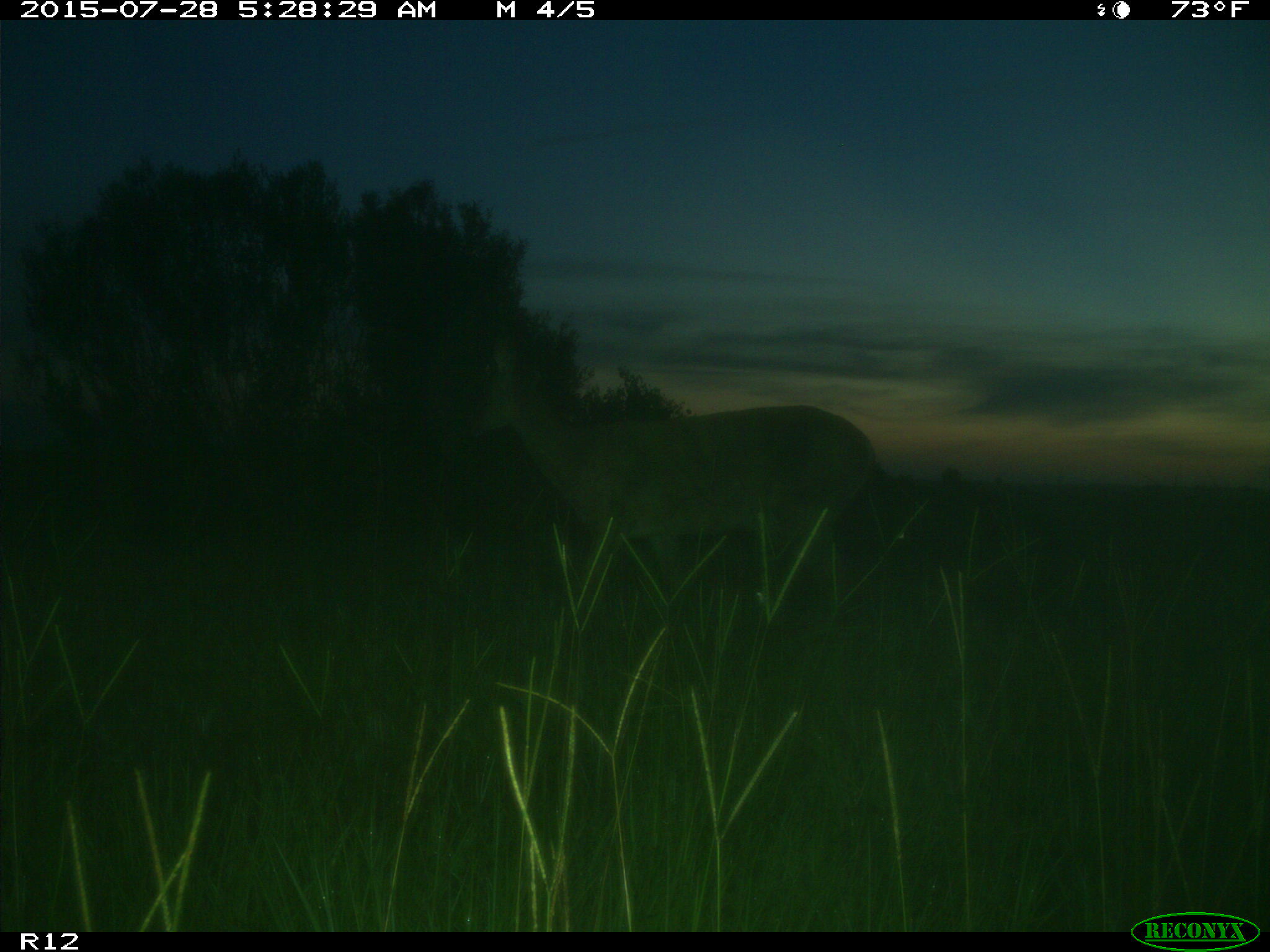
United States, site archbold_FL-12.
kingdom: Animalia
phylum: Chordata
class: Mammalia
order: Artiodactyla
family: Cervidae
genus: Odocoileus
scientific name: Odocoileus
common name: deer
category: unidentified deer